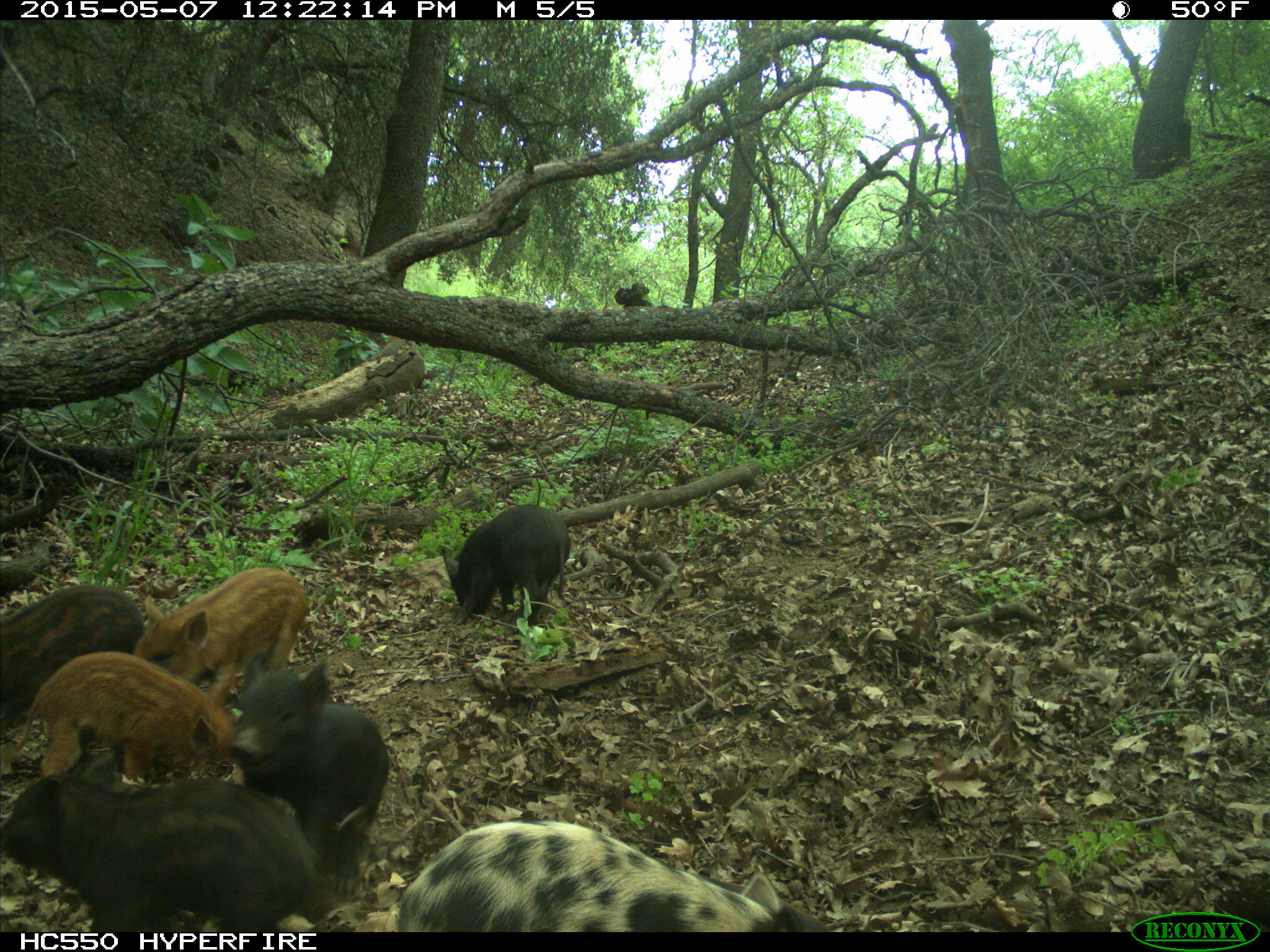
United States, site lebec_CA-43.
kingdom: Animalia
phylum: Chordata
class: Mammalia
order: Artiodactyla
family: Suidae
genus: Sus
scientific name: Sus scrofa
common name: wild boar